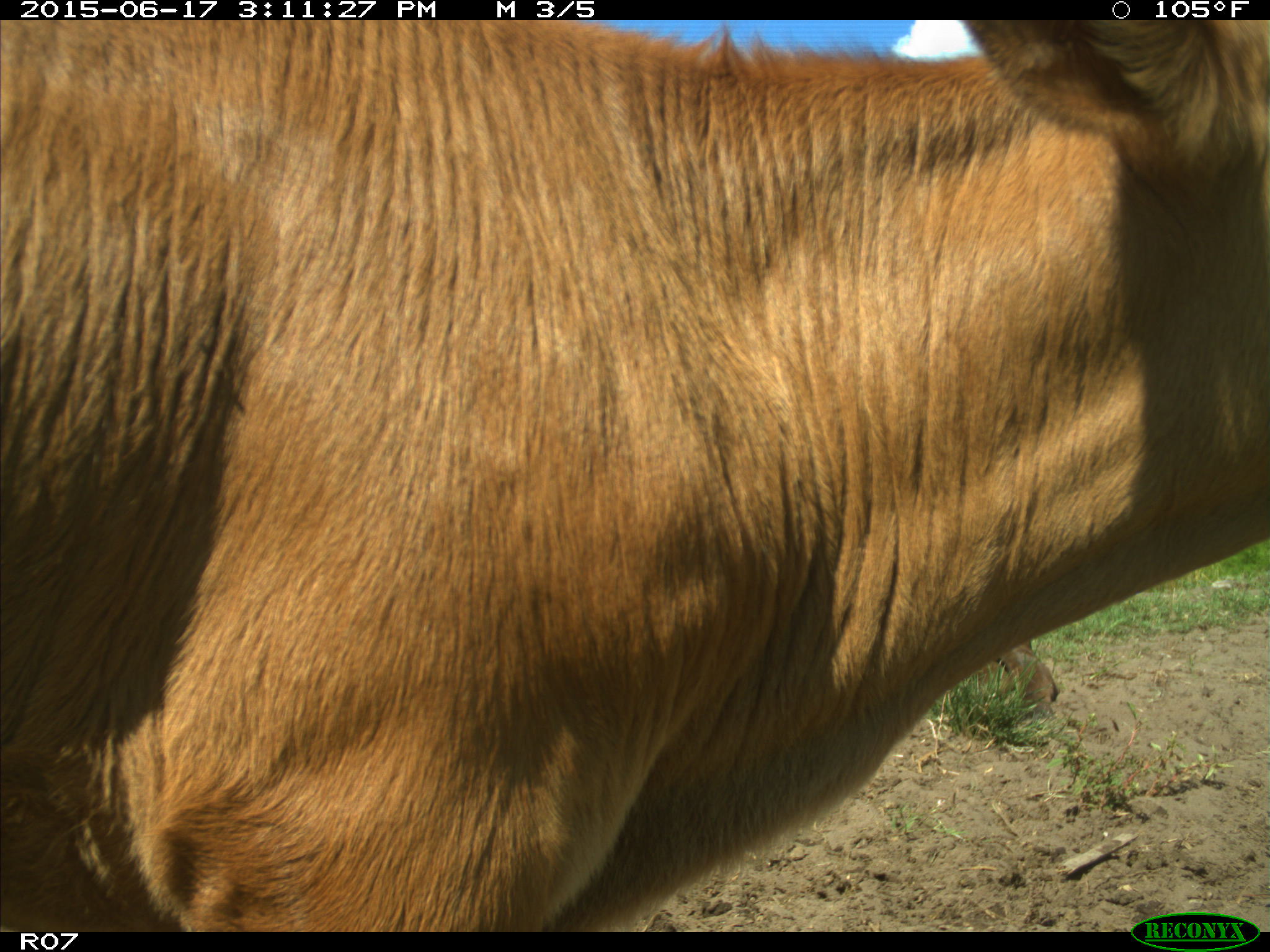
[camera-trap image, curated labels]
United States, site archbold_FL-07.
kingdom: Animalia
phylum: Chordata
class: Mammalia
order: Artiodactyla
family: Bovidae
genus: Bos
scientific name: Bos taurus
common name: domestic cow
Bos taurus (domestic cow).